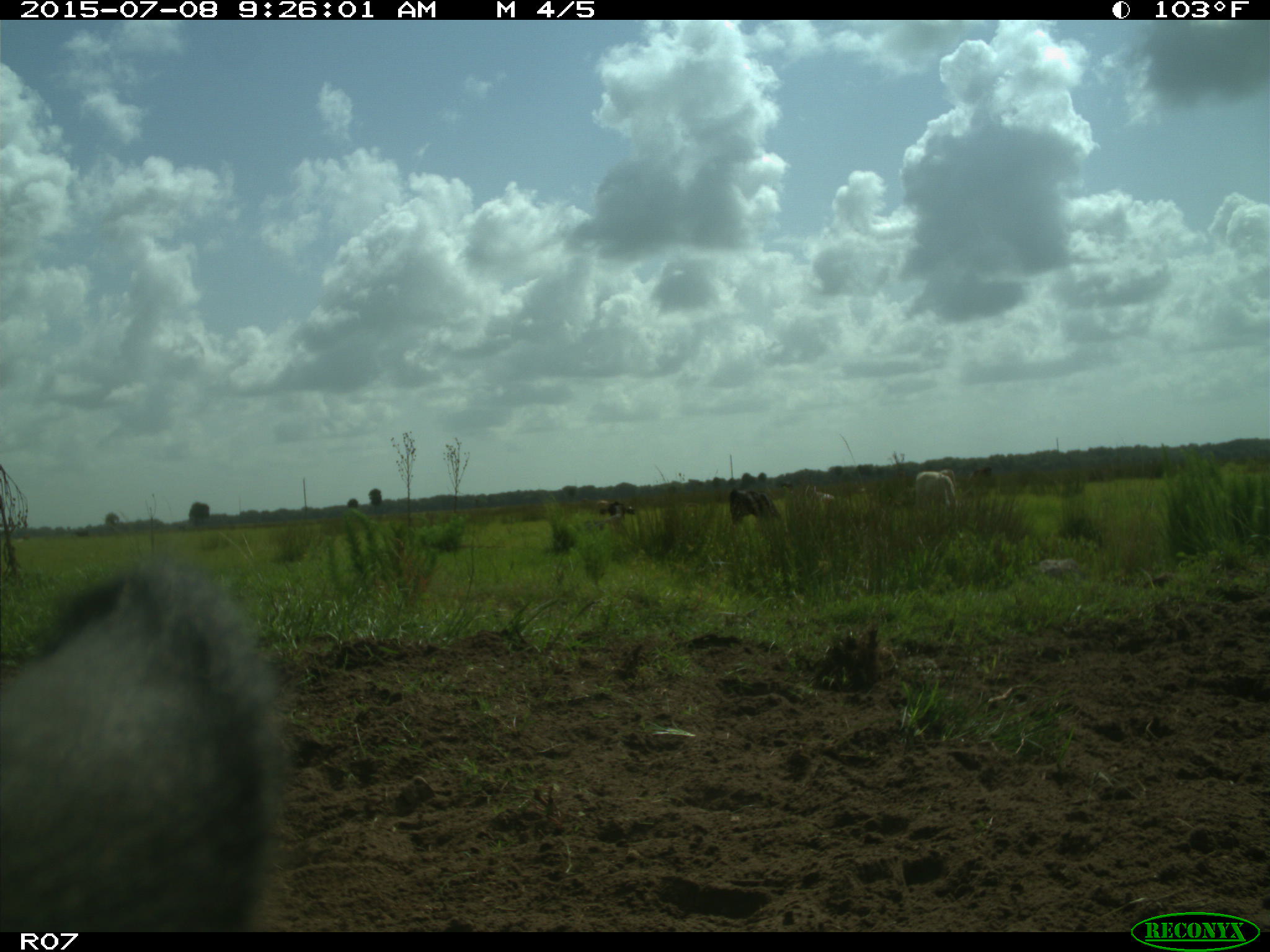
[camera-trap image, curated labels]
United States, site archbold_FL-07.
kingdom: Animalia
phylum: Chordata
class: Mammalia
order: Artiodactyla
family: Bovidae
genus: Bos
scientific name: Bos taurus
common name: domestic cow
Bos taurus (domestic cow).